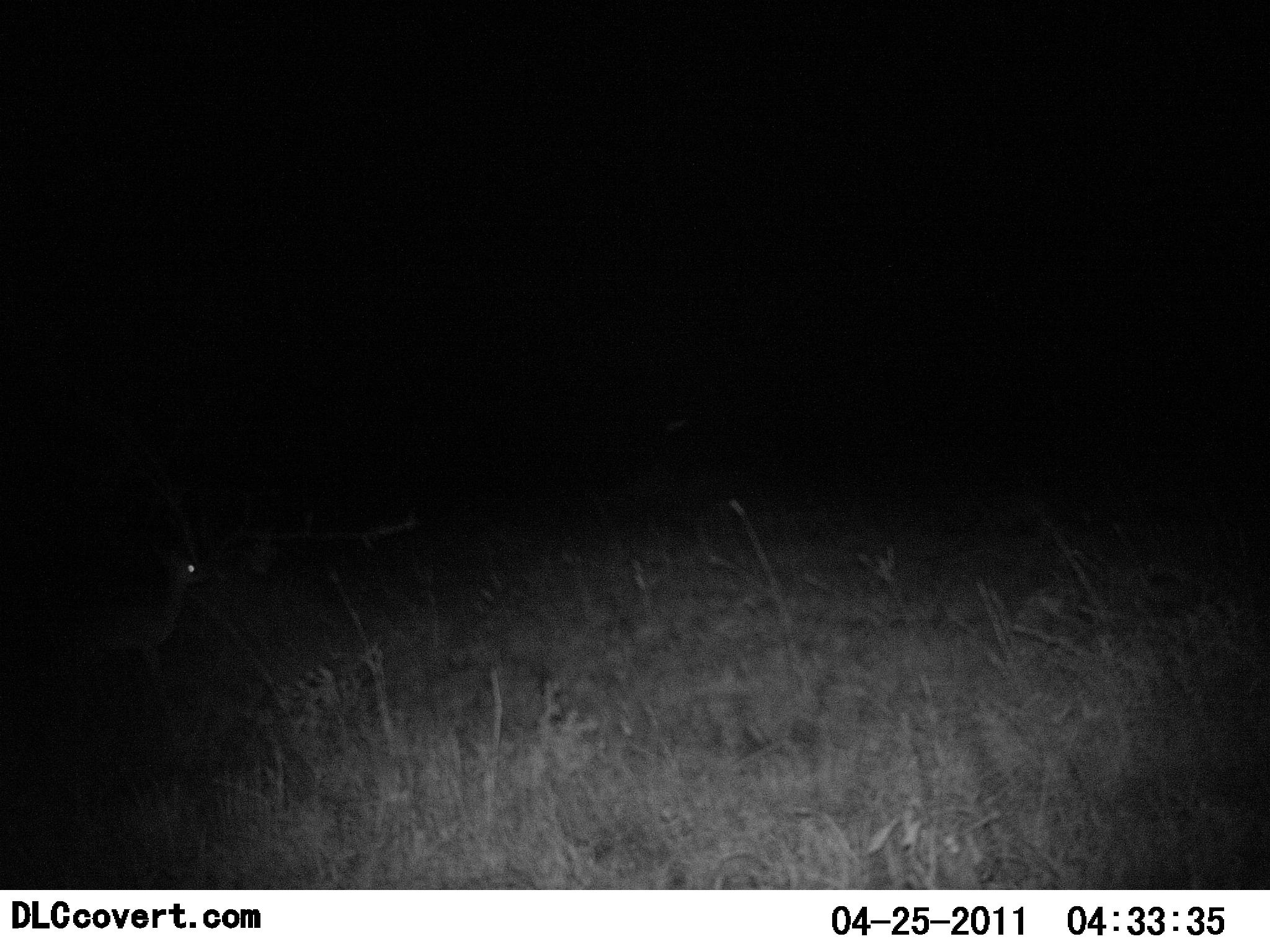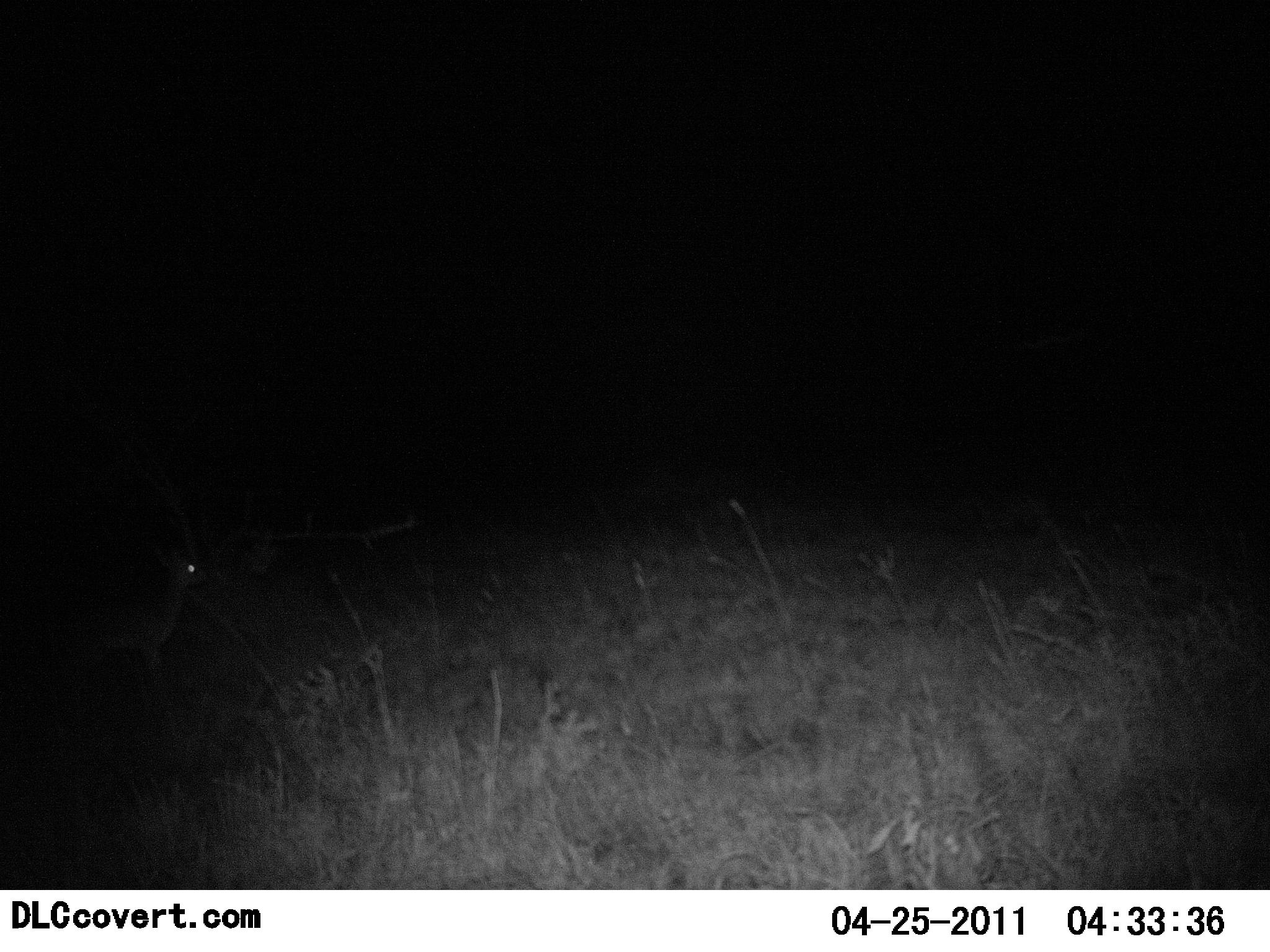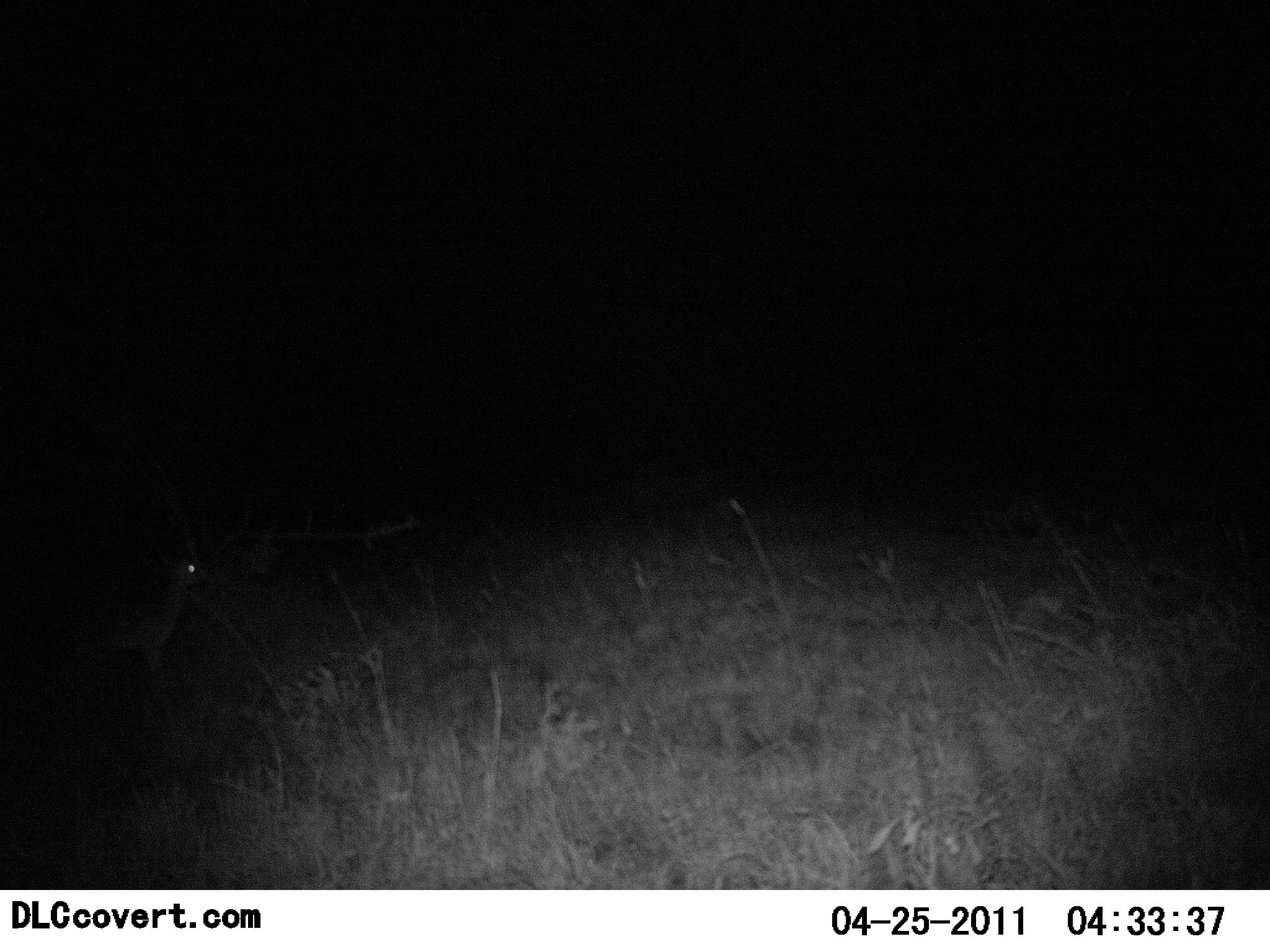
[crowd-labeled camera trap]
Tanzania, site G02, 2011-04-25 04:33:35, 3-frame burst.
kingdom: Animalia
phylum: Chordata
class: Mammalia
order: Artiodactyla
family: Bovidae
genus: Madoqua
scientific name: Madoqua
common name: dikdik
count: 1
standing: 100%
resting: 0%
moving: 0%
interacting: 0%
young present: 0%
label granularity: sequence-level